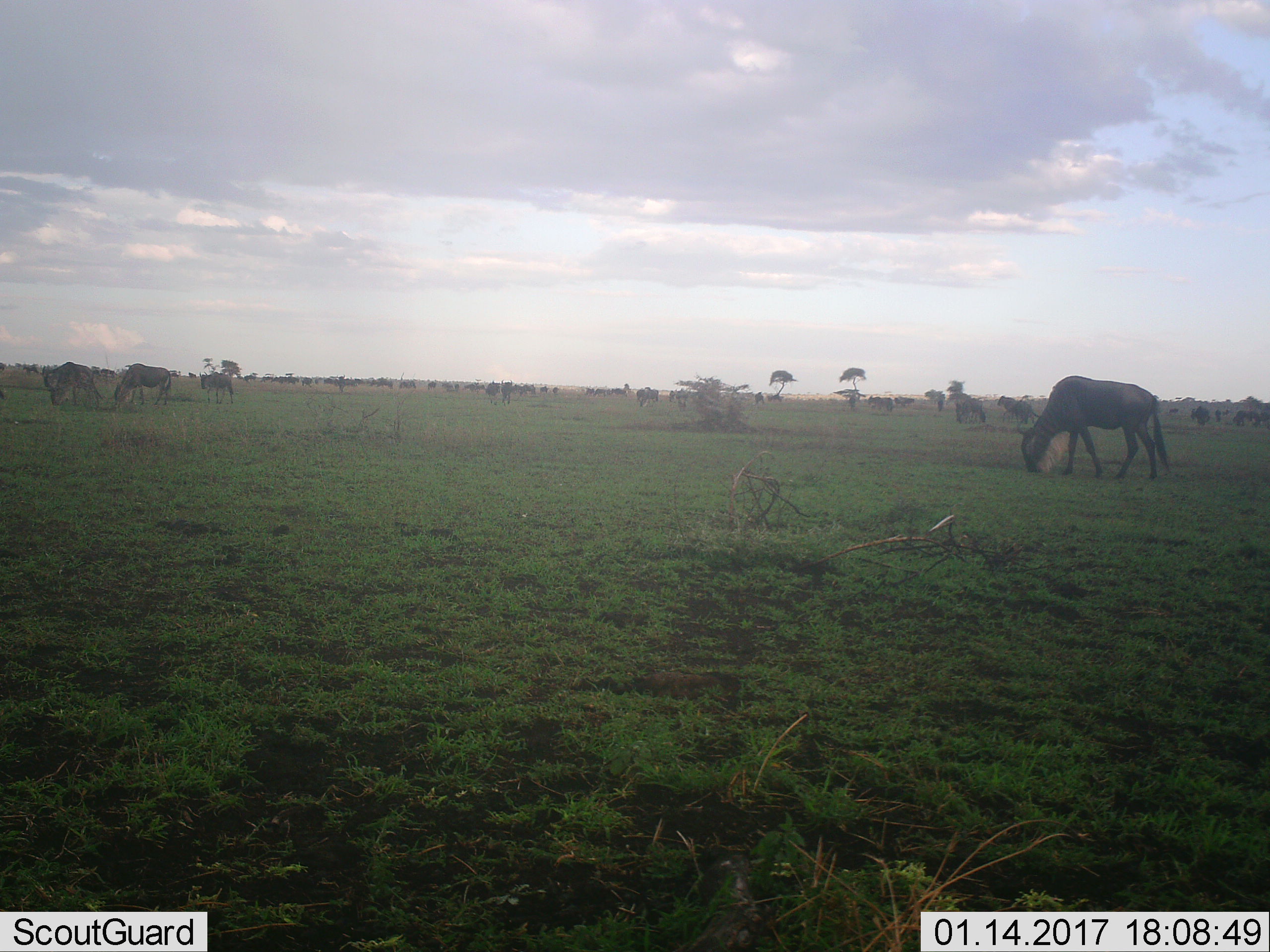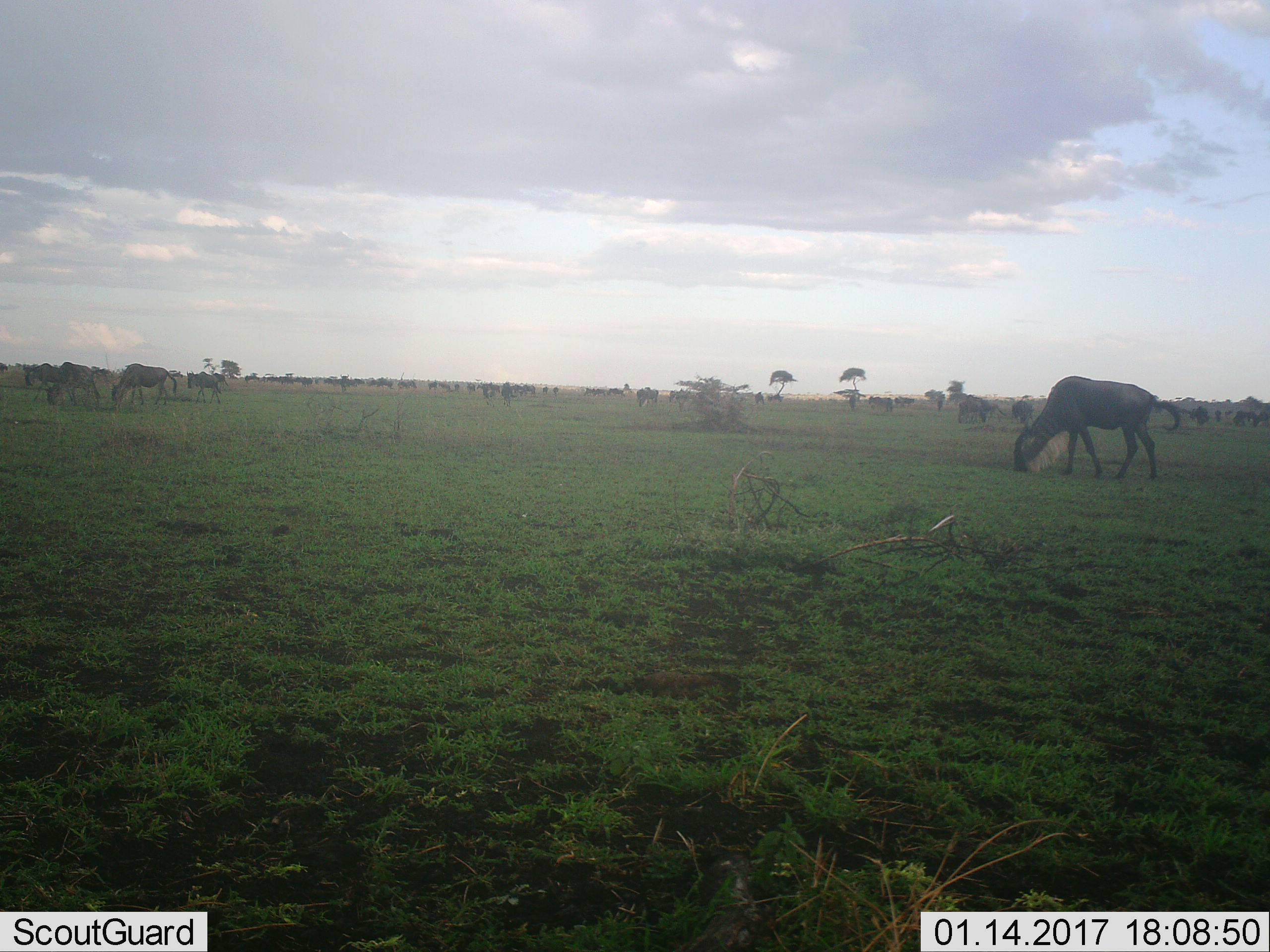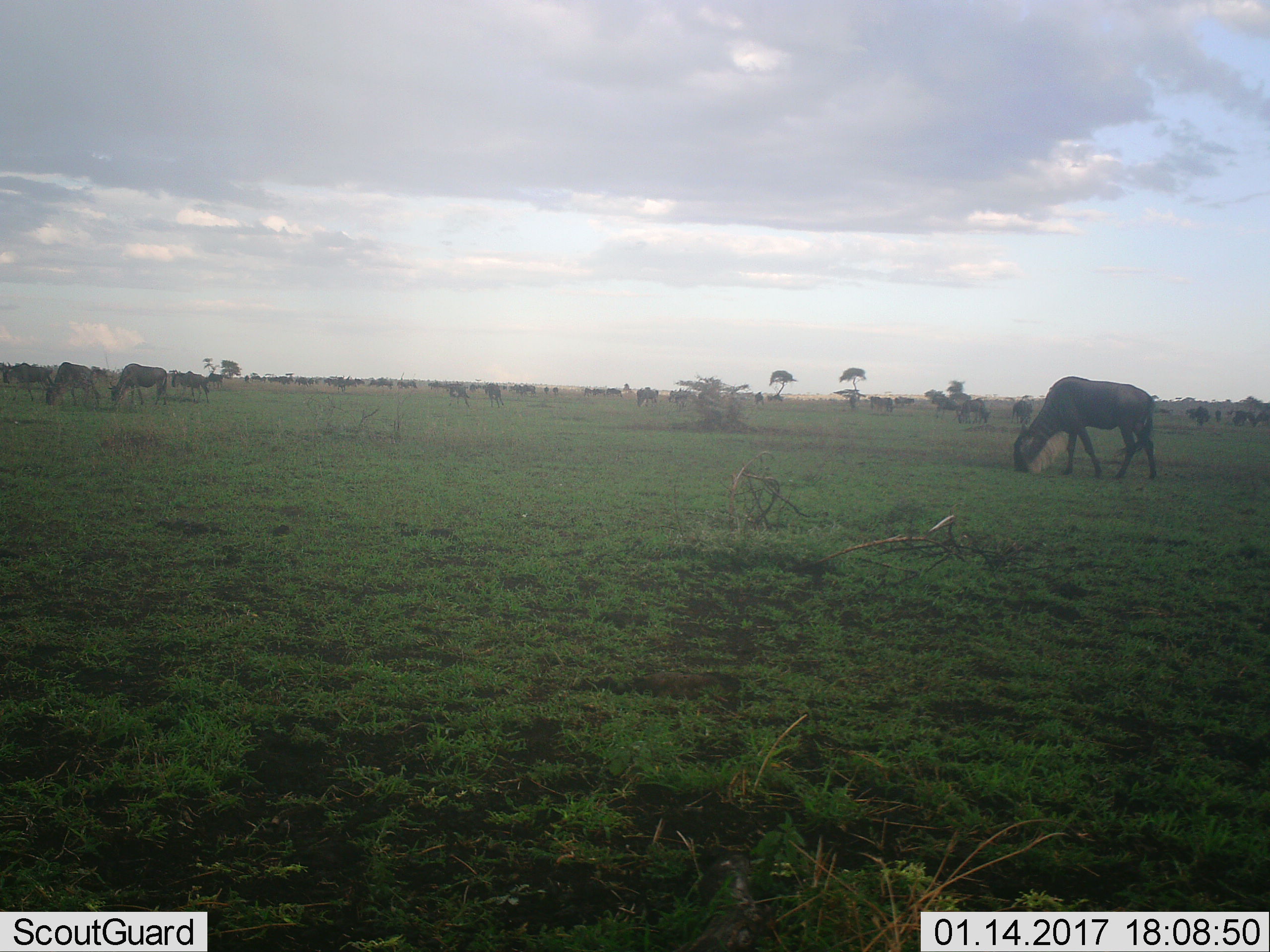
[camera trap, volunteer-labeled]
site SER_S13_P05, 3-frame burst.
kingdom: Animalia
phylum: Chordata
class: Mammalia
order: Artiodactyla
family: Bovidae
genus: Connochaetes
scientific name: Connochaetes taurinus taurinus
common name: blue wildebeest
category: wildebeestblue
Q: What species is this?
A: Wildebeestblue (blue wildebeest) (Connochaetes taurinus taurinus).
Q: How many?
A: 11-50.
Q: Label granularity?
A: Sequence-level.